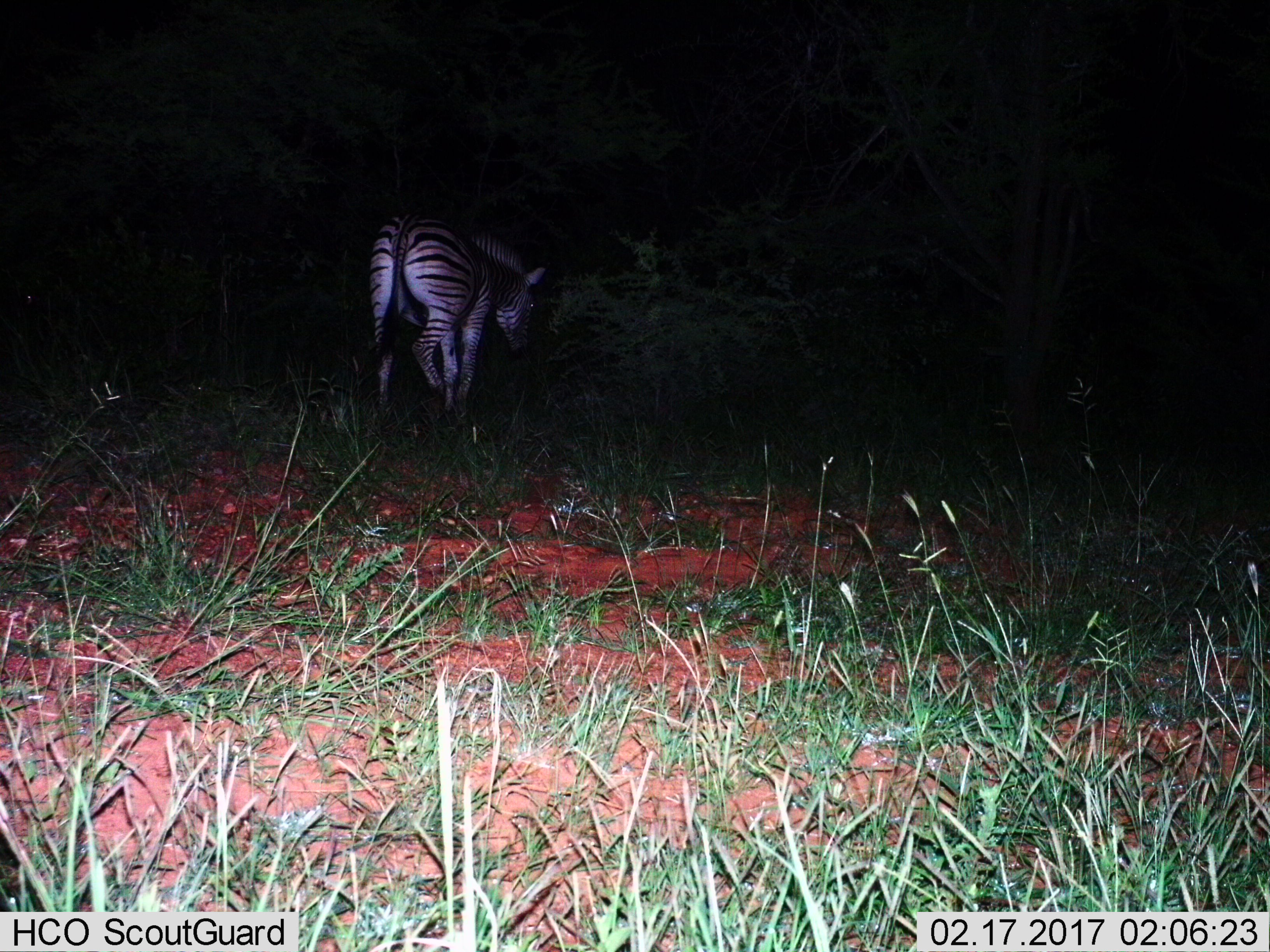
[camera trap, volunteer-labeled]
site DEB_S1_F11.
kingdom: Animalia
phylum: Chordata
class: Mammalia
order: Perissodactyla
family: Equidae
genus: Equus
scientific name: Equus quagga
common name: plains zebra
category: zebraplains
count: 1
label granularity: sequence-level